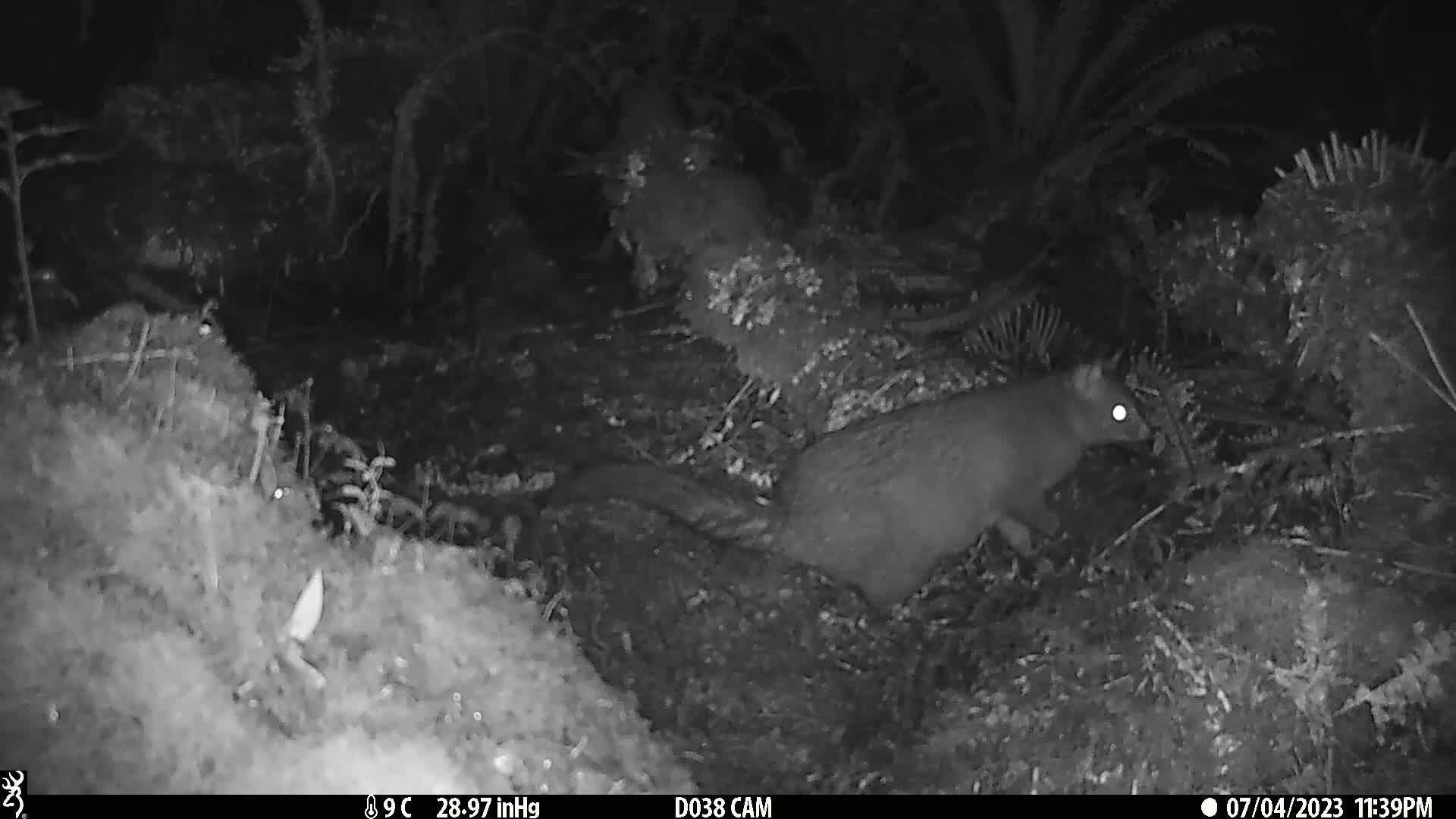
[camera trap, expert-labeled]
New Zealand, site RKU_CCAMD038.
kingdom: Animalia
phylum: Chordata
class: Mammalia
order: Diprotodontia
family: Phalangeridae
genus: Trichosurus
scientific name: Trichosurus vulpecula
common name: common brushtail possum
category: possum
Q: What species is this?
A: Possum (common brushtail possum) (Trichosurus vulpecula).